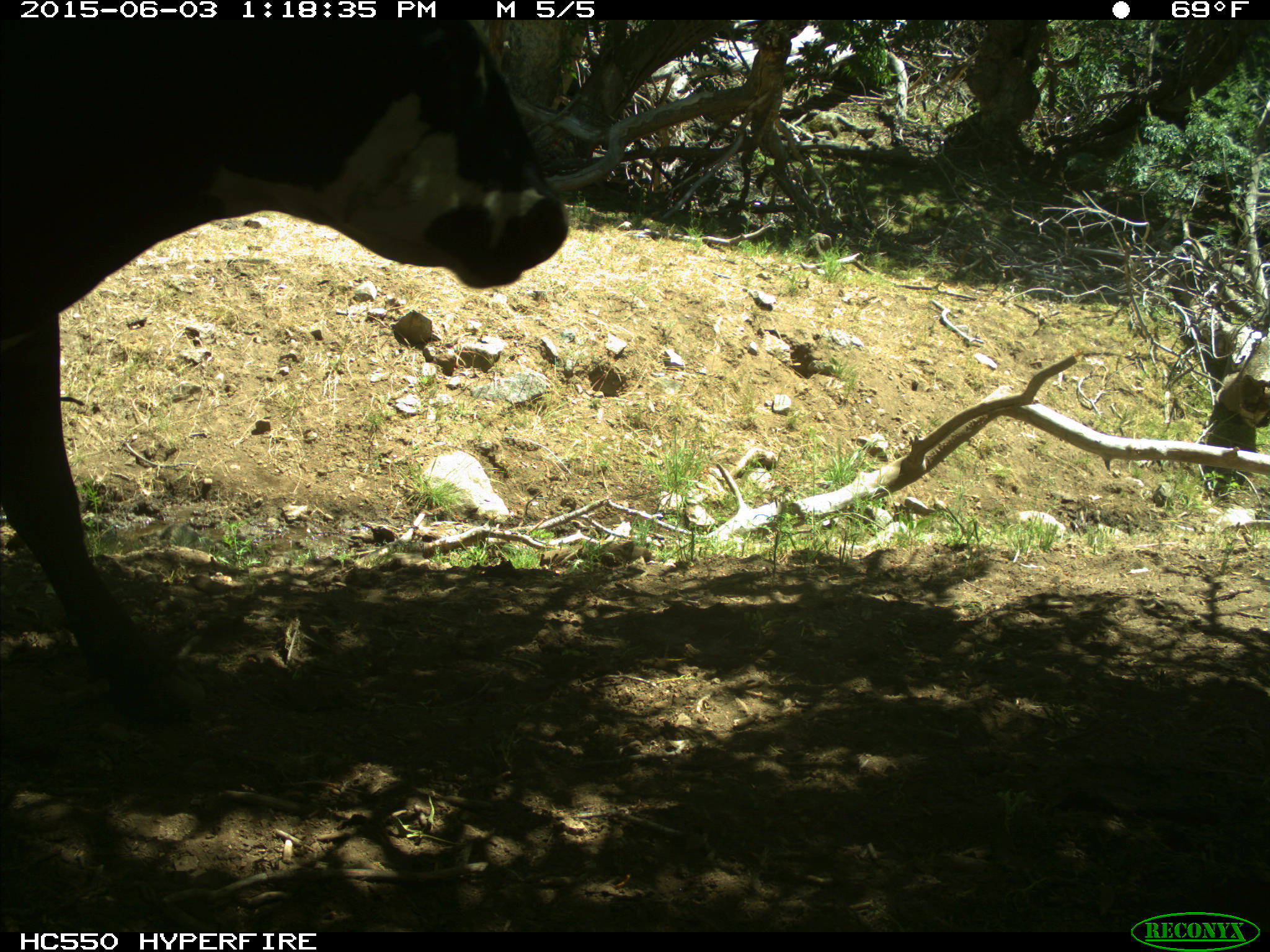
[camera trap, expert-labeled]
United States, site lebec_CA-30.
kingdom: Animalia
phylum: Chordata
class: Mammalia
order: Artiodactyla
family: Bovidae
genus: Bos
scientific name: Bos taurus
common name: domestic cow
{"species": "Bos taurus (domestic cow)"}